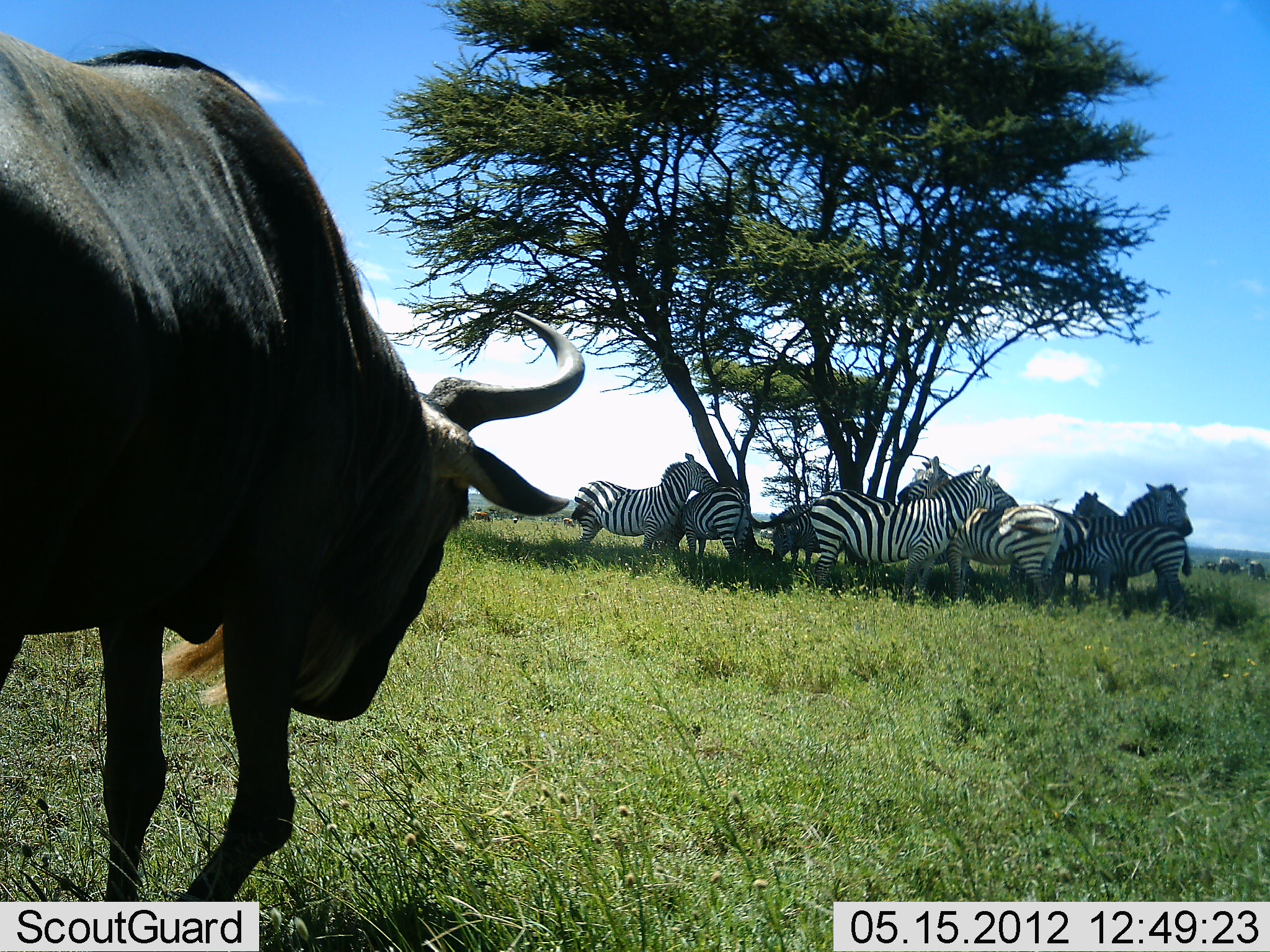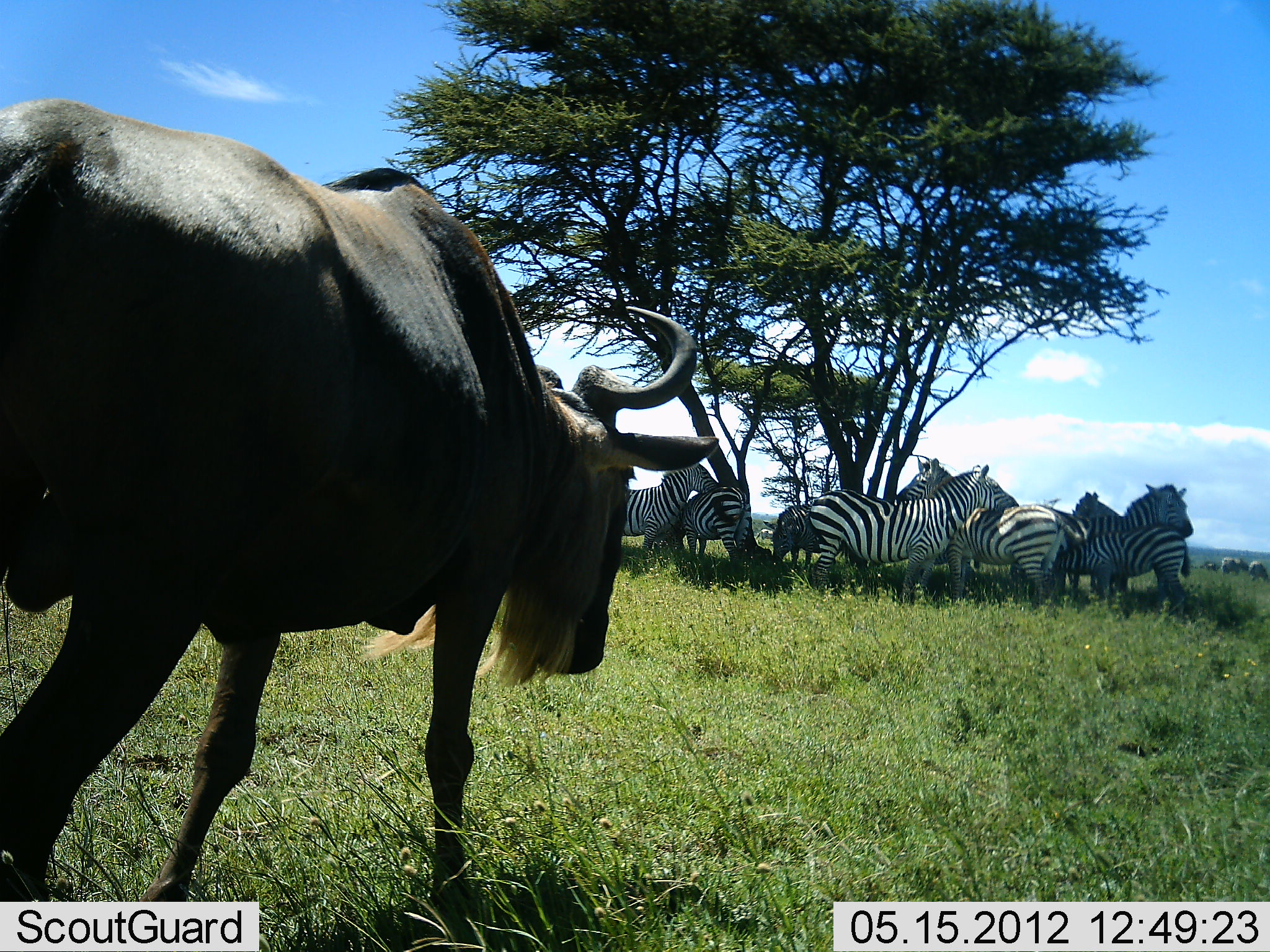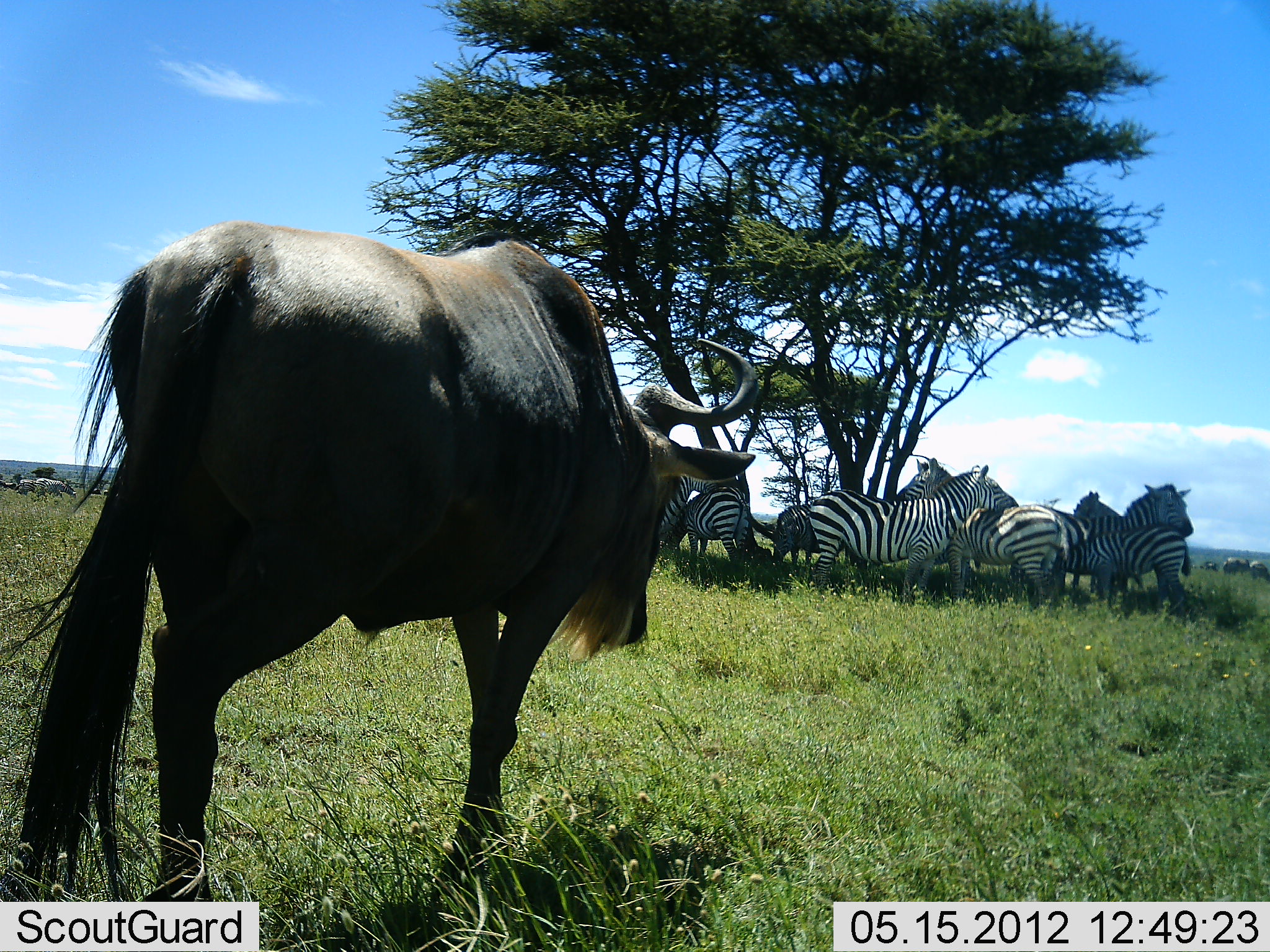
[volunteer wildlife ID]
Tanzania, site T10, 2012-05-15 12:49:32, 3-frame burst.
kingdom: Animalia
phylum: Chordata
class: Mammalia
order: Artiodactyla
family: Bovidae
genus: Connochaetes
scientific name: Connochaetes taurinus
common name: blue wildebeest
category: wildebeest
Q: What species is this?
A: Wildebeest (blue wildebeest) (Connochaetes taurinus).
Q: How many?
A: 1.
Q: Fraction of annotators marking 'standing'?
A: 0%.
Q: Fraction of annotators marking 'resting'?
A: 0%.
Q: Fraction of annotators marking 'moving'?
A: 100%.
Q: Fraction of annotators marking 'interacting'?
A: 0%.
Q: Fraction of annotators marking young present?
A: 0%.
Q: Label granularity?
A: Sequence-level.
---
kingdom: Animalia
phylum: Chordata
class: Mammalia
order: Perissodactyla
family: Equidae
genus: Equus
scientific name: Equus quagga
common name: plains zebra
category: zebra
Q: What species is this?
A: Zebra (plains zebra) (Equus quagga).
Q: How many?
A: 8.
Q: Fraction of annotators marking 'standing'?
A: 90%.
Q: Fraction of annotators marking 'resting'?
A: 30%.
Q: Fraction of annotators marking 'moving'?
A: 0%.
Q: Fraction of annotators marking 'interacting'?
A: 40%.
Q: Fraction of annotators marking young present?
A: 20%.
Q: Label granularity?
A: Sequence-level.